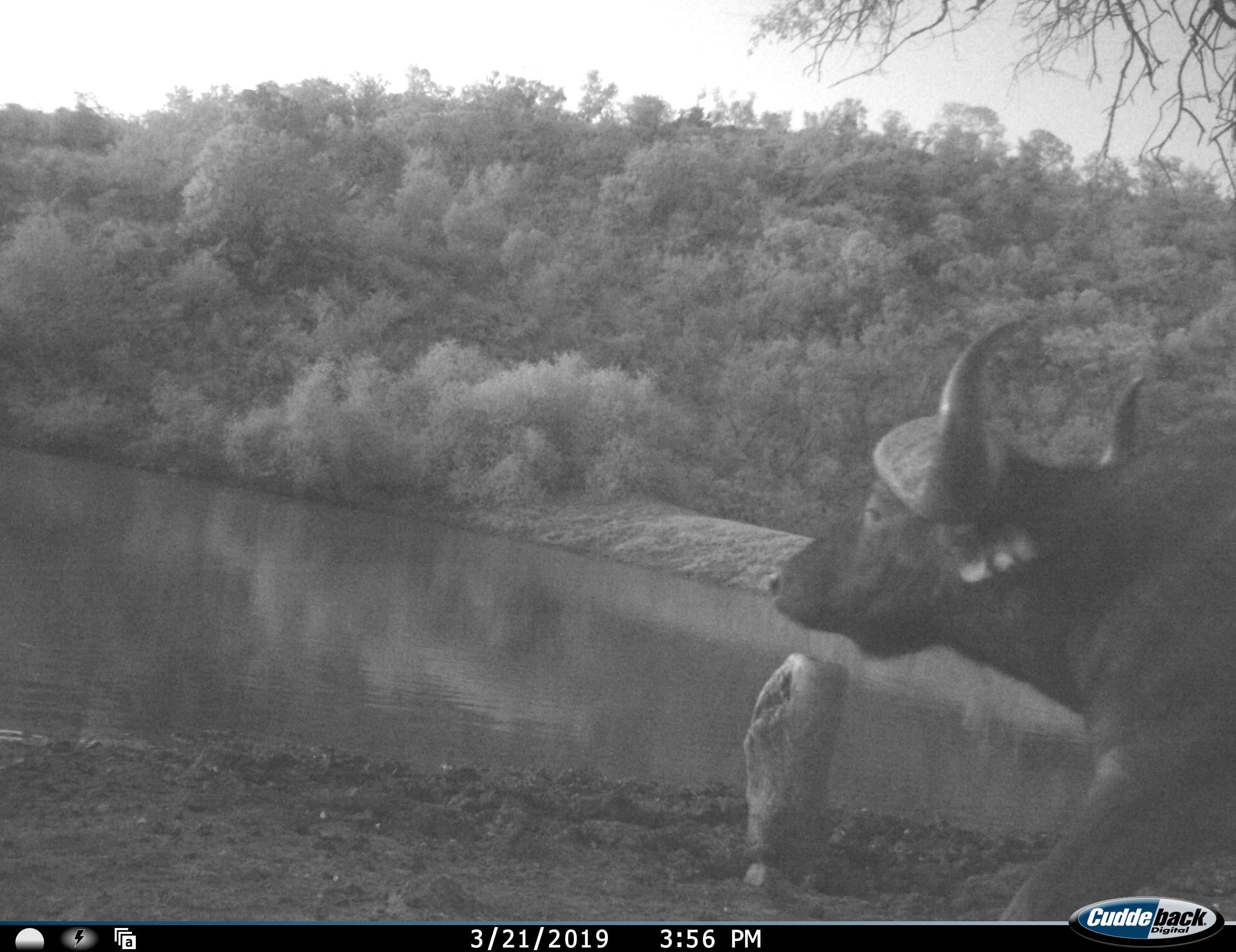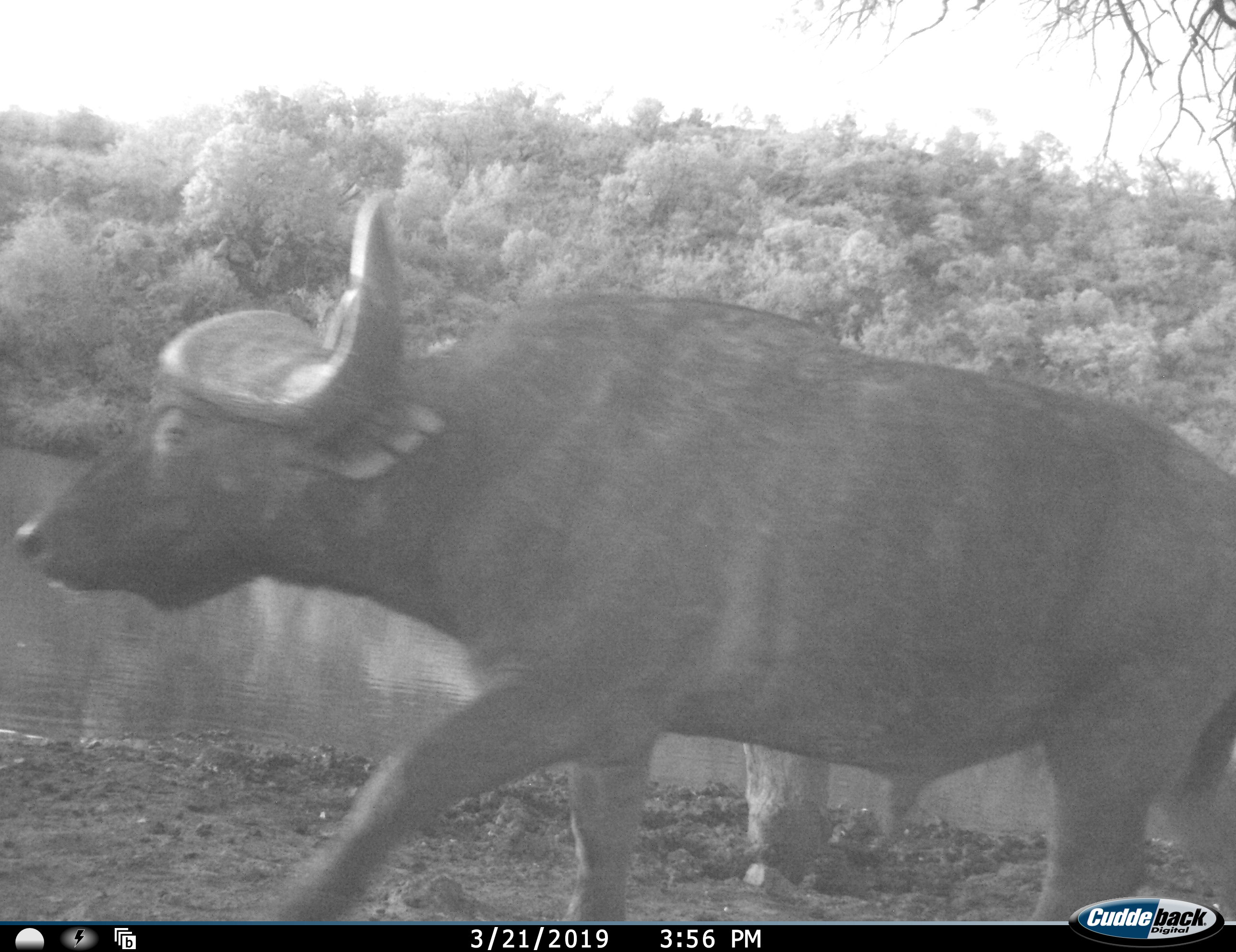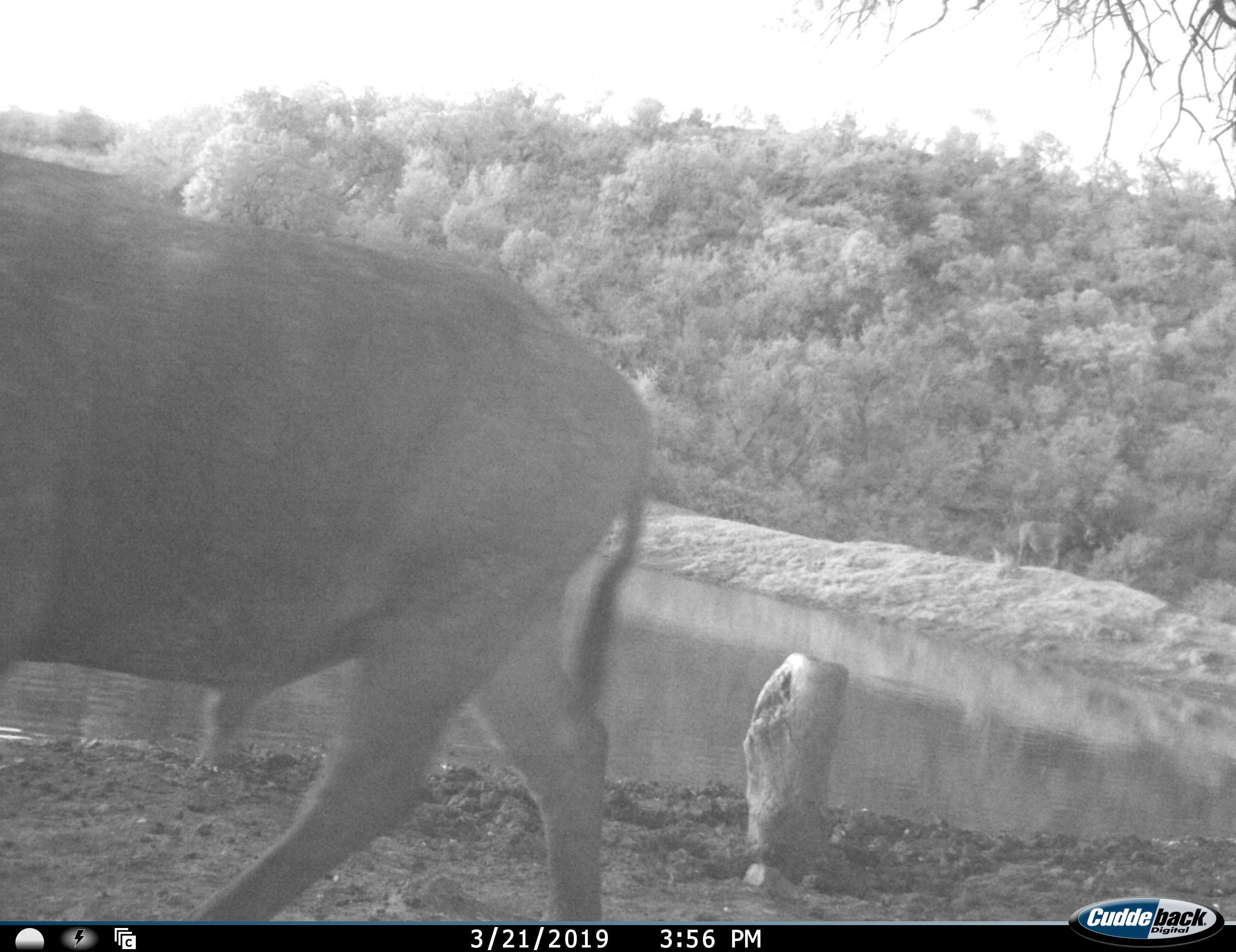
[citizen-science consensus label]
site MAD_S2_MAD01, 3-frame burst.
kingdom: Animalia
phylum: Chordata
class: Mammalia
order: Artiodactyla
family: Bovidae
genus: Syncerus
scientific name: Syncerus caffer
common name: african buffalo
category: buffalo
Buffalo (african buffalo) (Syncerus caffer), count 1. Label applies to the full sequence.